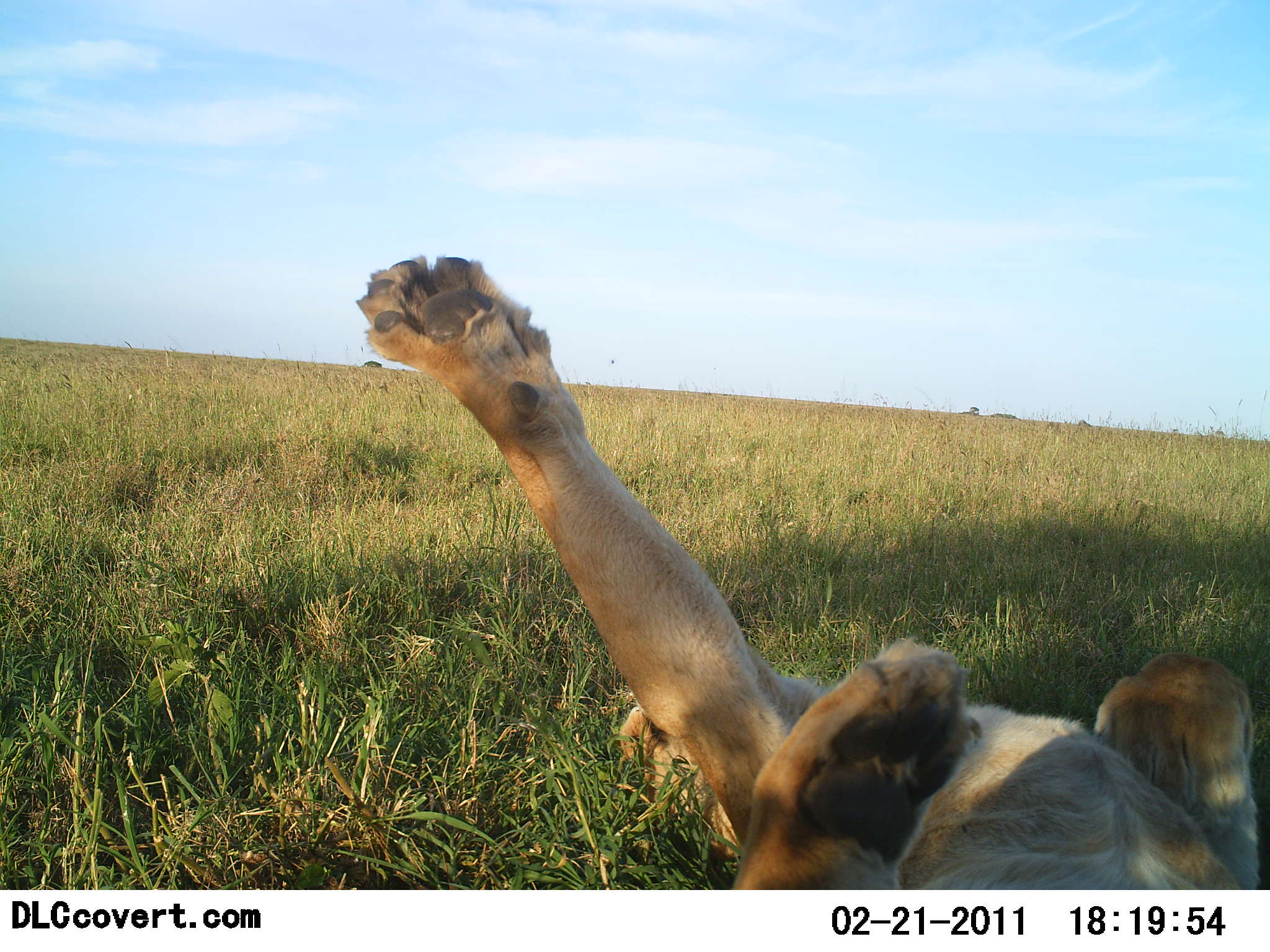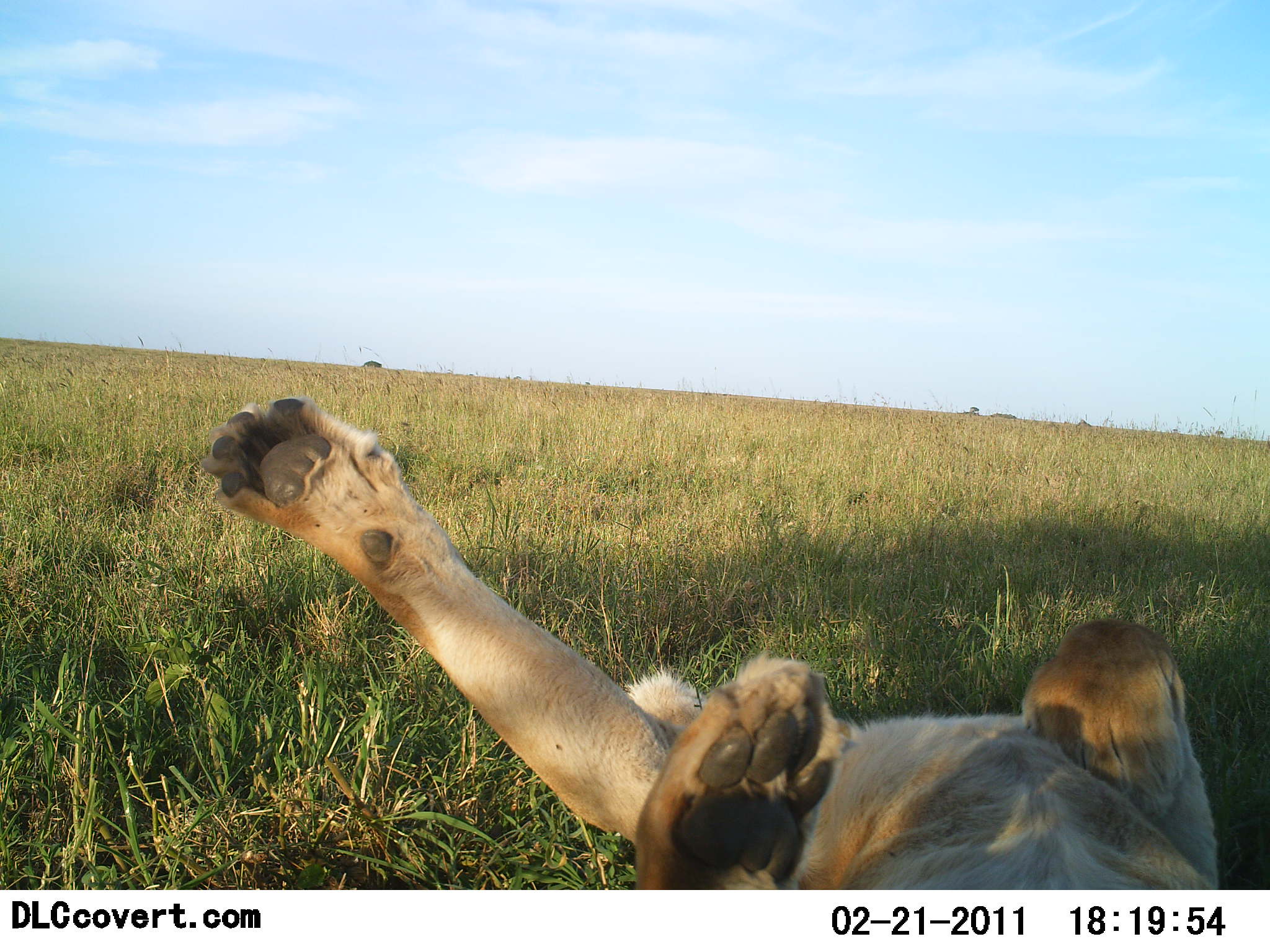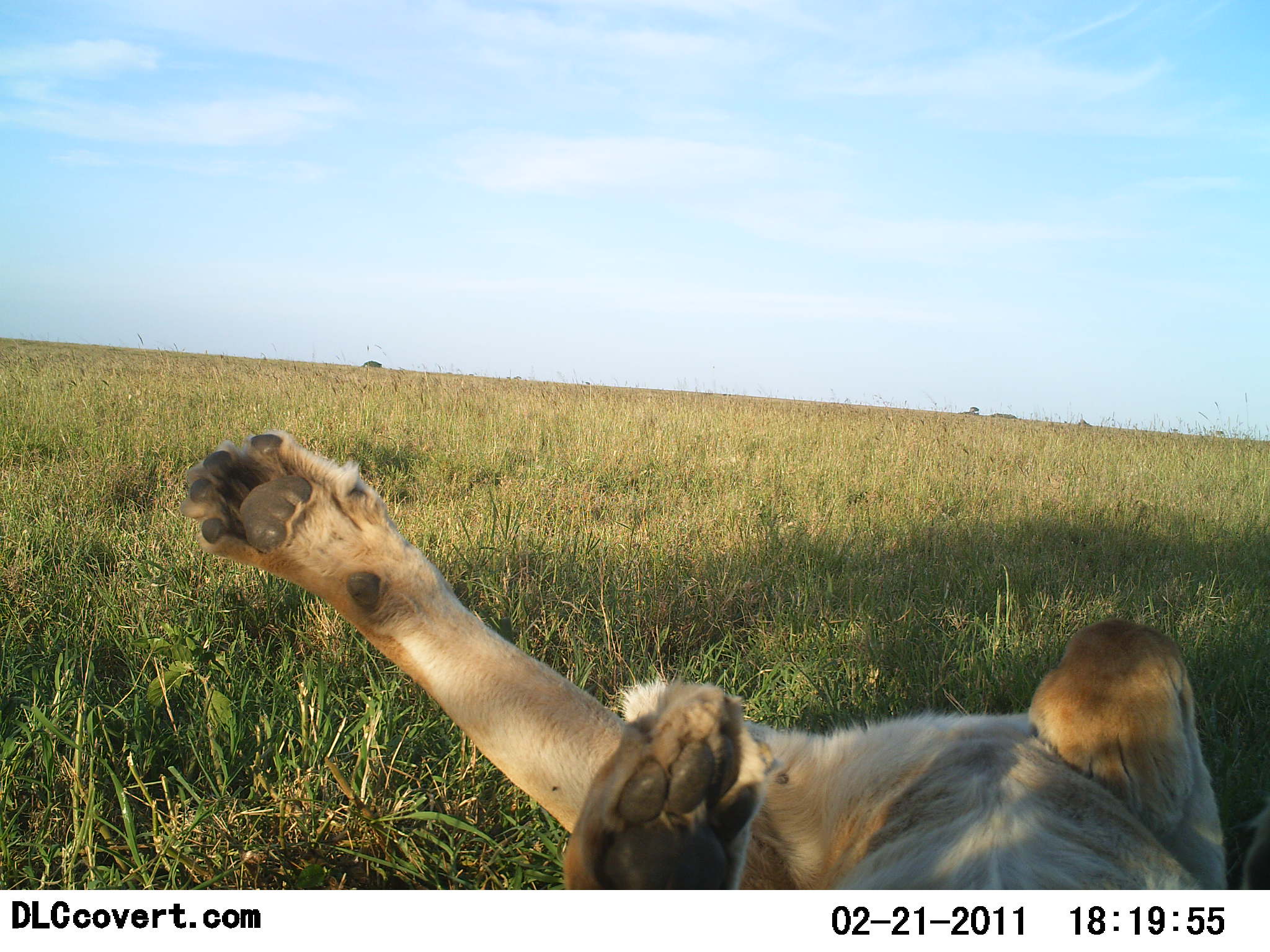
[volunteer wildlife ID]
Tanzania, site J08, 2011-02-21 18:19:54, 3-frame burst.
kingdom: Animalia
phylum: Chordata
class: Mammalia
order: Carnivora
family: Felidae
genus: Panthera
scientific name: Panthera leo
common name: lion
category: lionfemale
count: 1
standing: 0%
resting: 64%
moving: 29%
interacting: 14%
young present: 0%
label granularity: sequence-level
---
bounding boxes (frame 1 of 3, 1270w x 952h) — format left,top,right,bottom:
animal: 353,251,1270,888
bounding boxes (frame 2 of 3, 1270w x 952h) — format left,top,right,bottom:
animal: 202,392,1226,888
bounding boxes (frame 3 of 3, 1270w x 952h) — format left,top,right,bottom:
animal: 183,428,1231,889